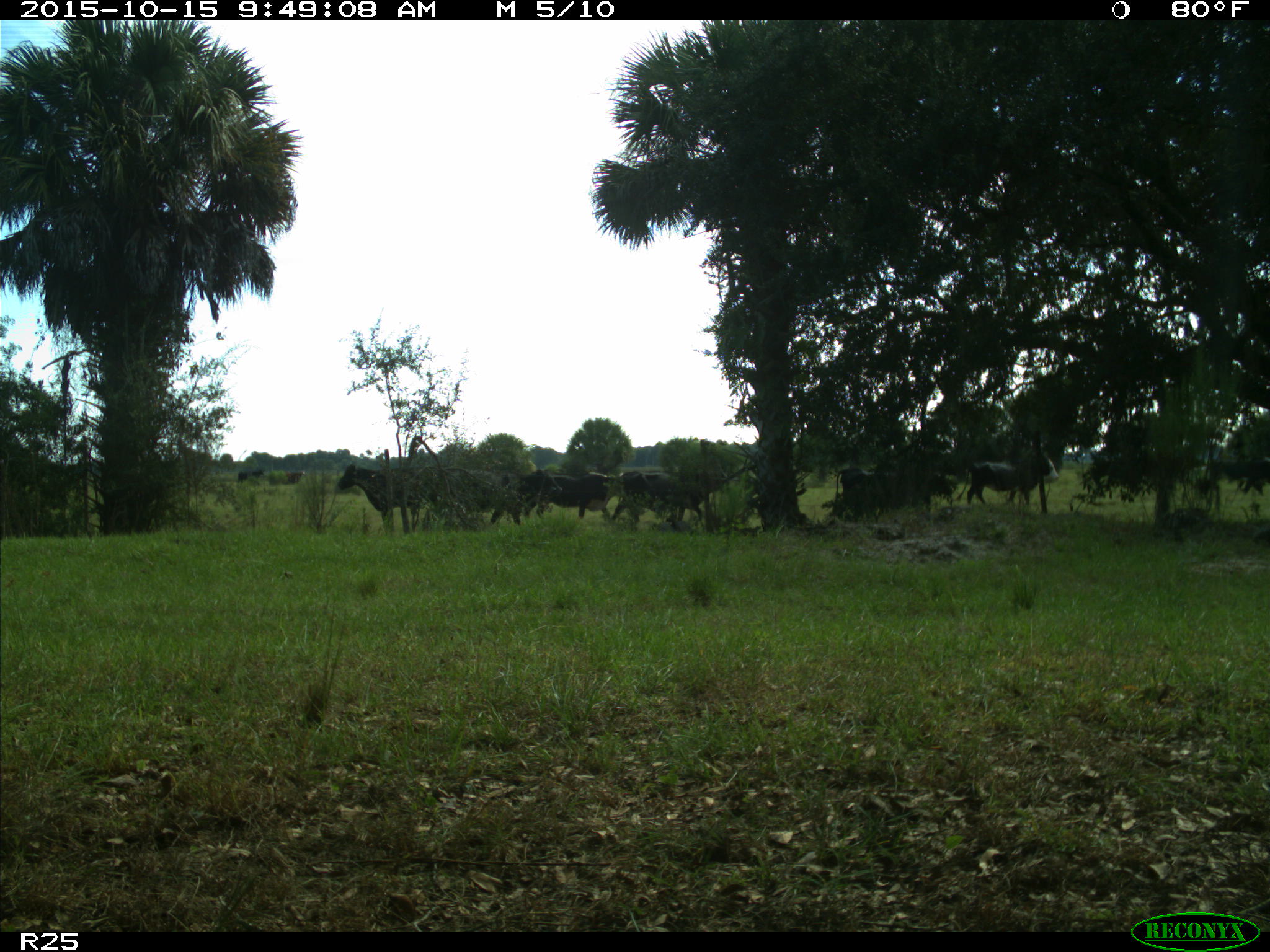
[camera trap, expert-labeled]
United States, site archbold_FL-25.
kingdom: Animalia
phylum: Chordata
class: Mammalia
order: Artiodactyla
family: Bovidae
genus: Bos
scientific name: Bos taurus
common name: domestic cow